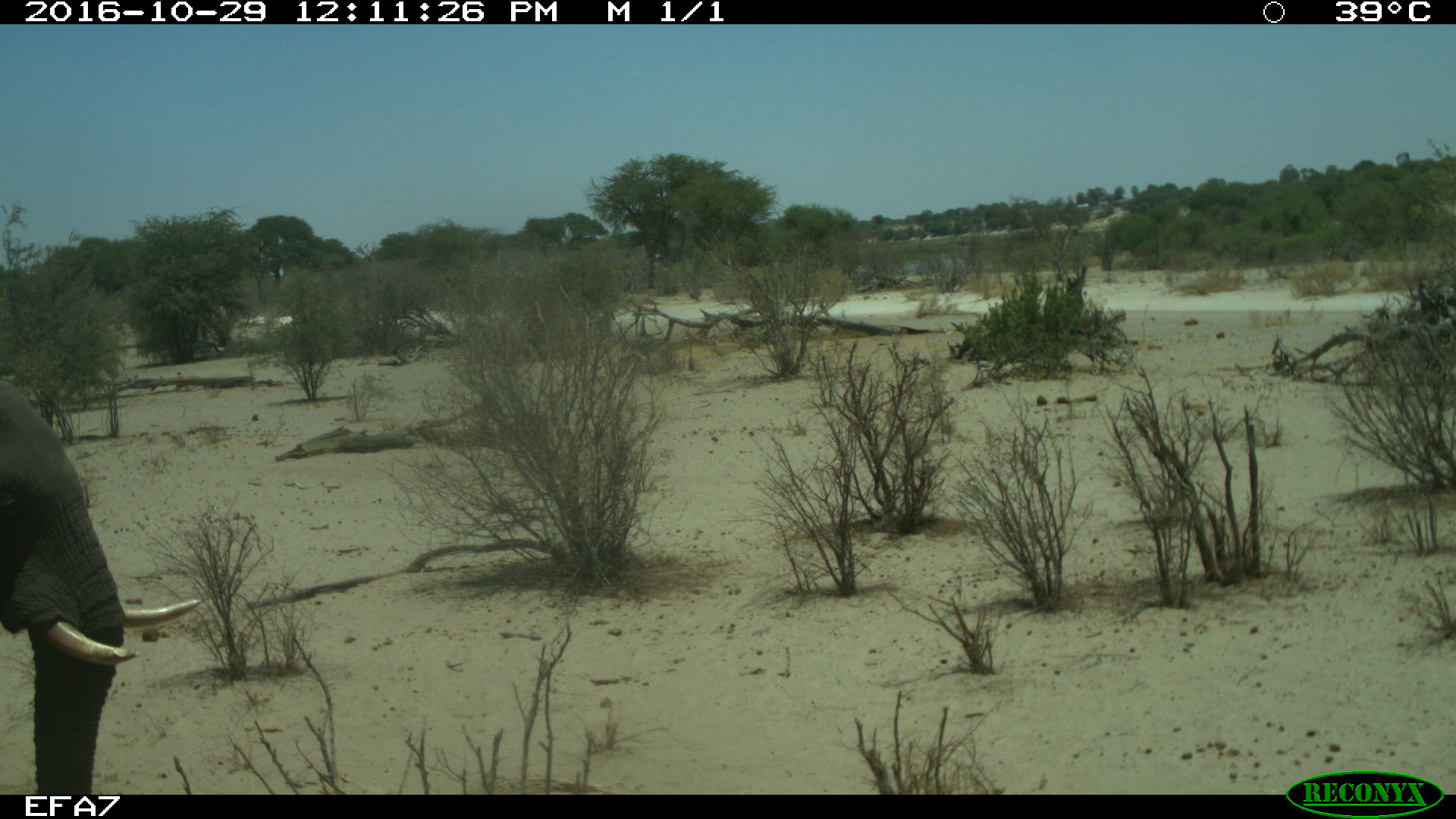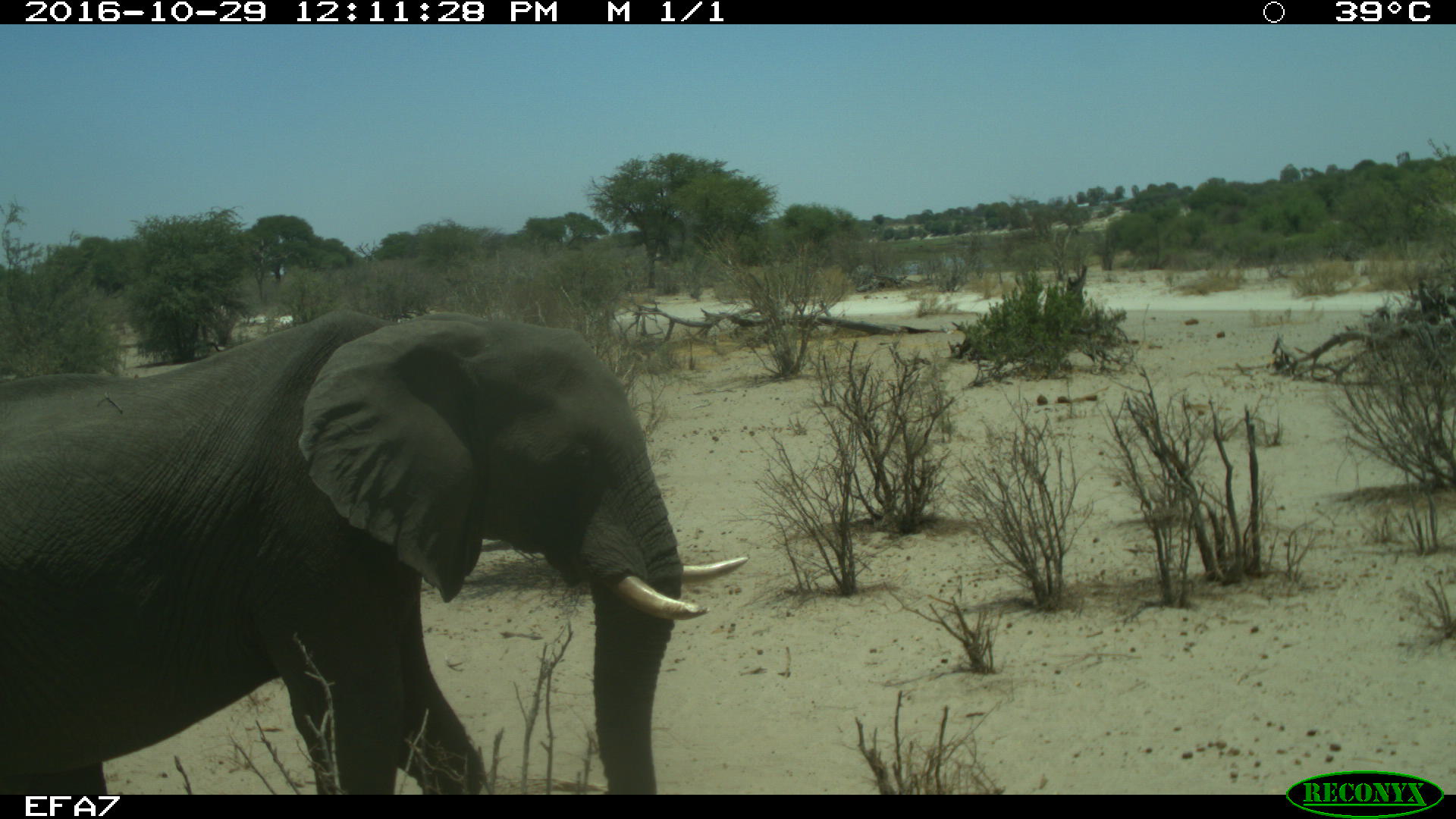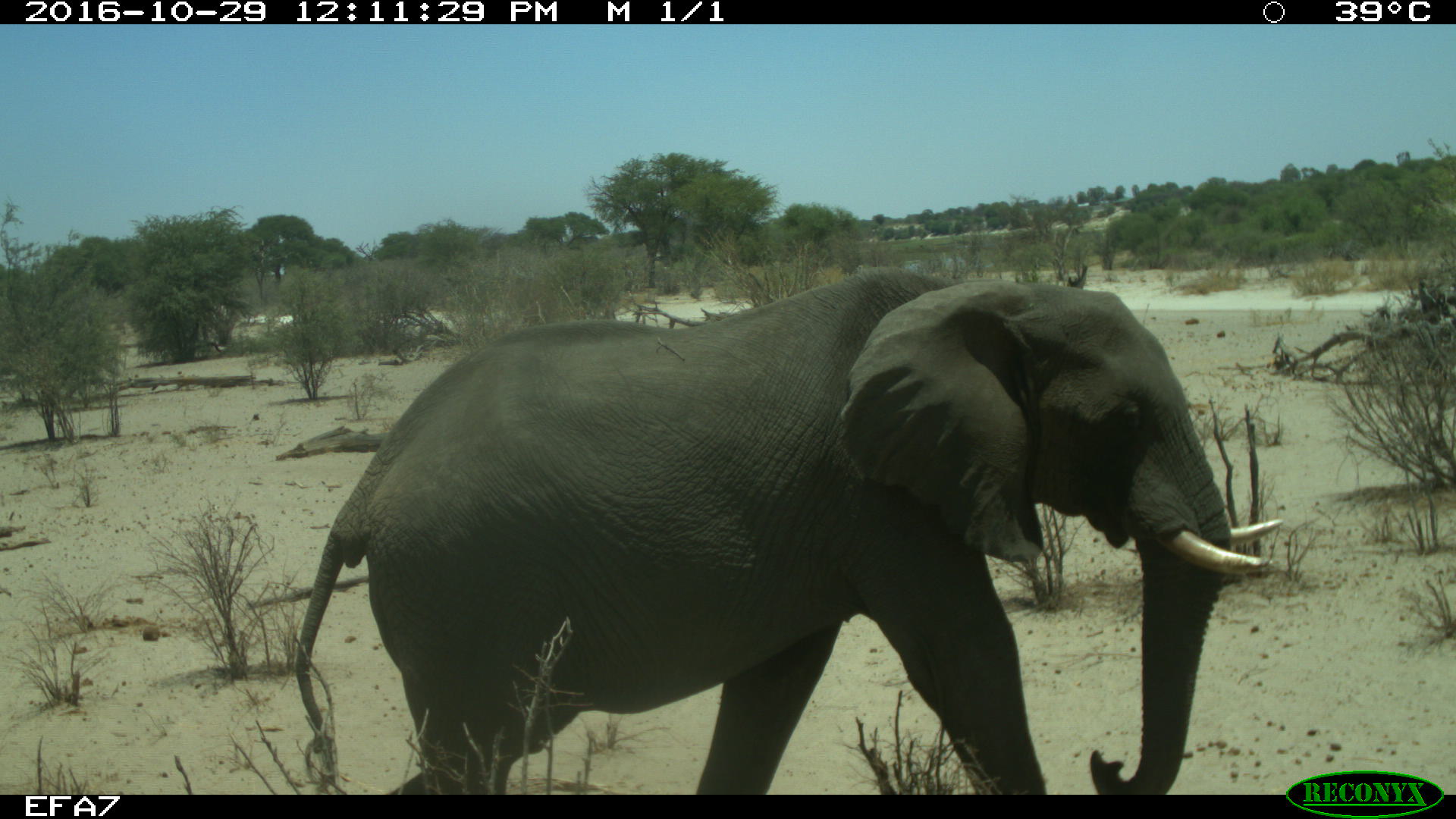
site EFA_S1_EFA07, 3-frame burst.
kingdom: Animalia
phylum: Chordata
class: Mammalia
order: Proboscidea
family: Elephantidae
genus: Loxodonta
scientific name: Loxodonta africana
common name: african bush elephant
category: elephant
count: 1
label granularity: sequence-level